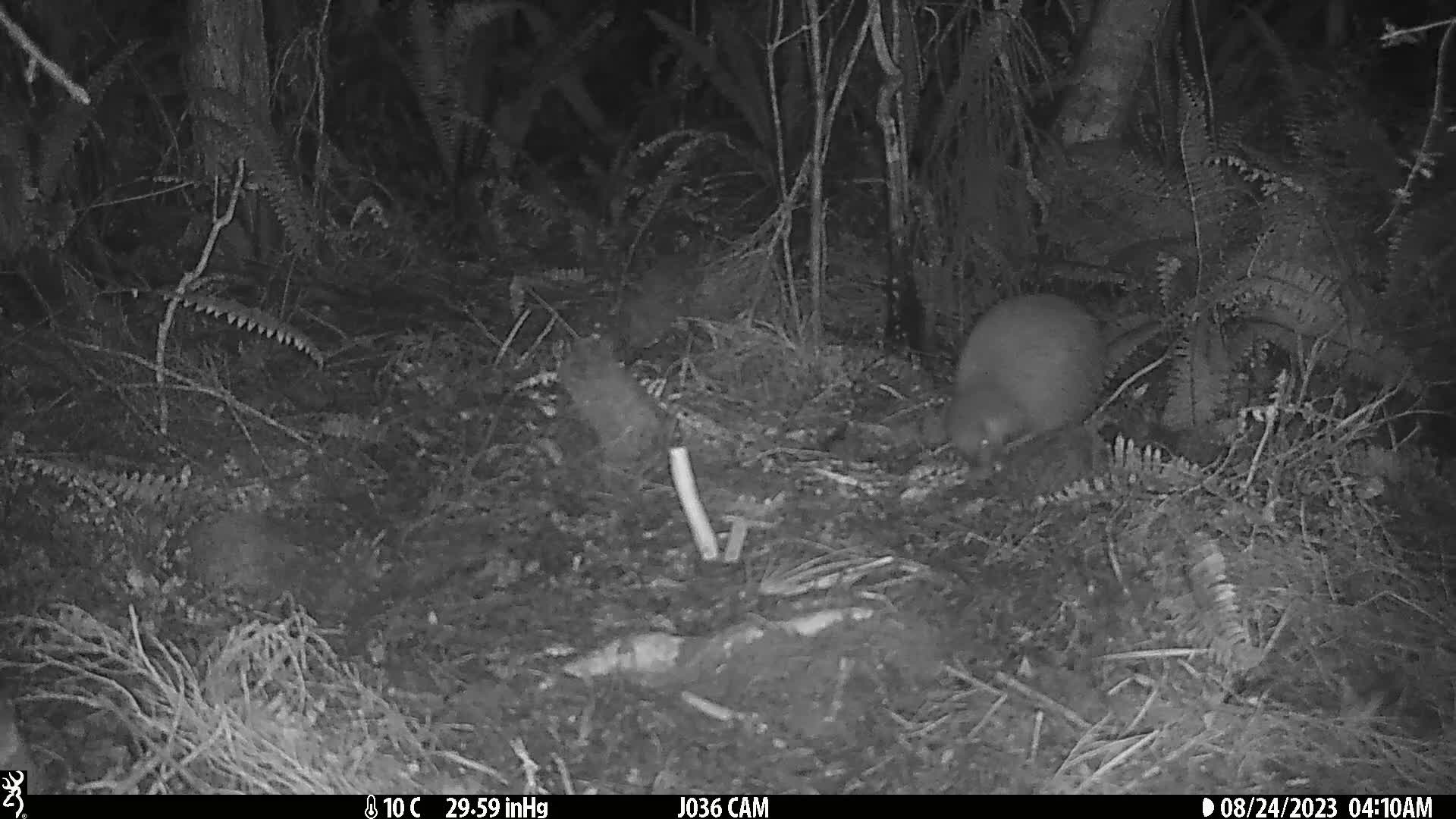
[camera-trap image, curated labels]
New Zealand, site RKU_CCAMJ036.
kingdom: Animalia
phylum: Chordata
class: Aves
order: Apterygiformes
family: Apterygidae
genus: Apteryx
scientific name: Apteryx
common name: kiwi